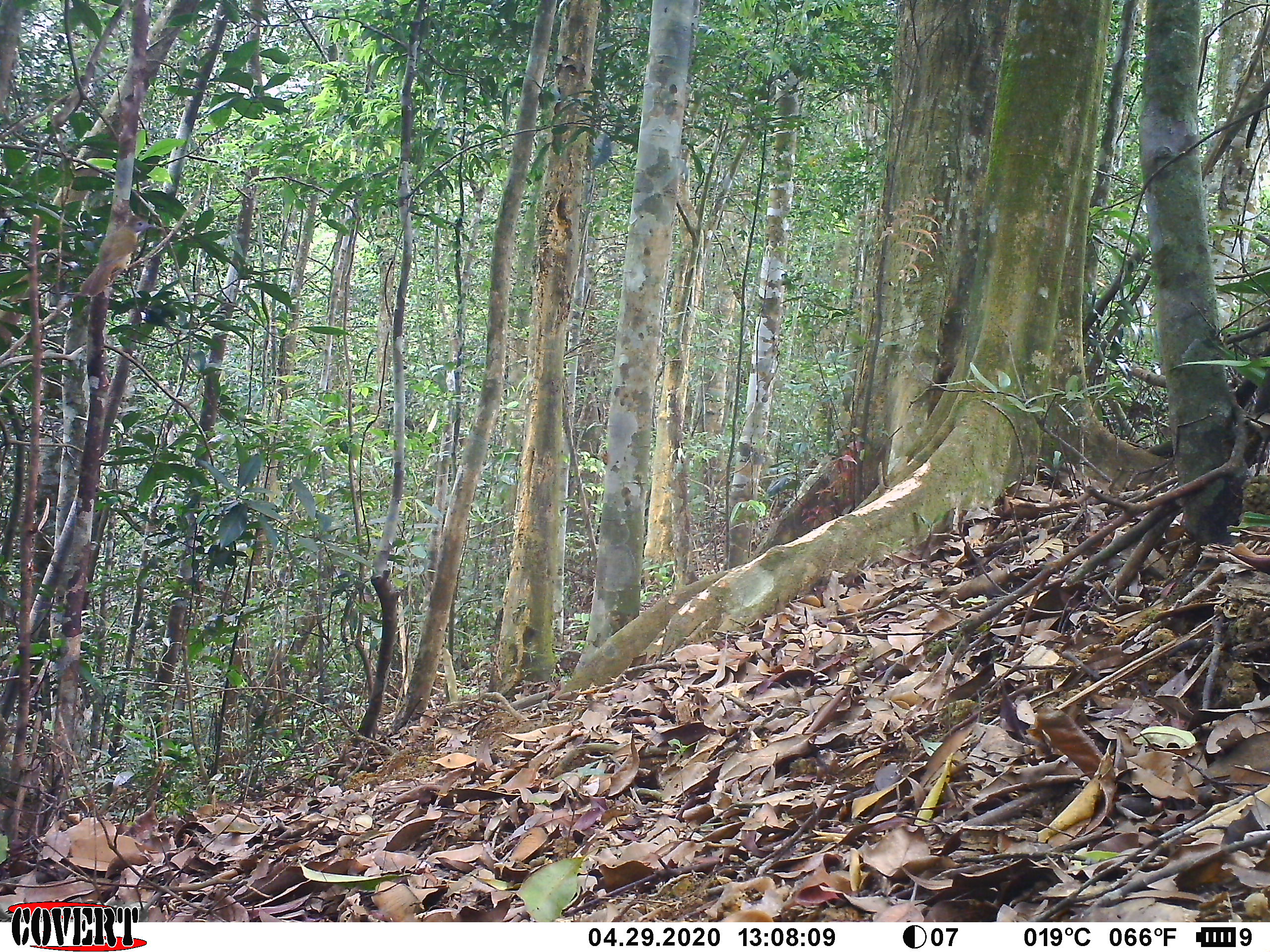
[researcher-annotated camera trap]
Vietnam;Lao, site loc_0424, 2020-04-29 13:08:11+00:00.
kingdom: Animalia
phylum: Chordata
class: Aves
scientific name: Aves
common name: bird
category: unidentified bird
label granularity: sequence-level